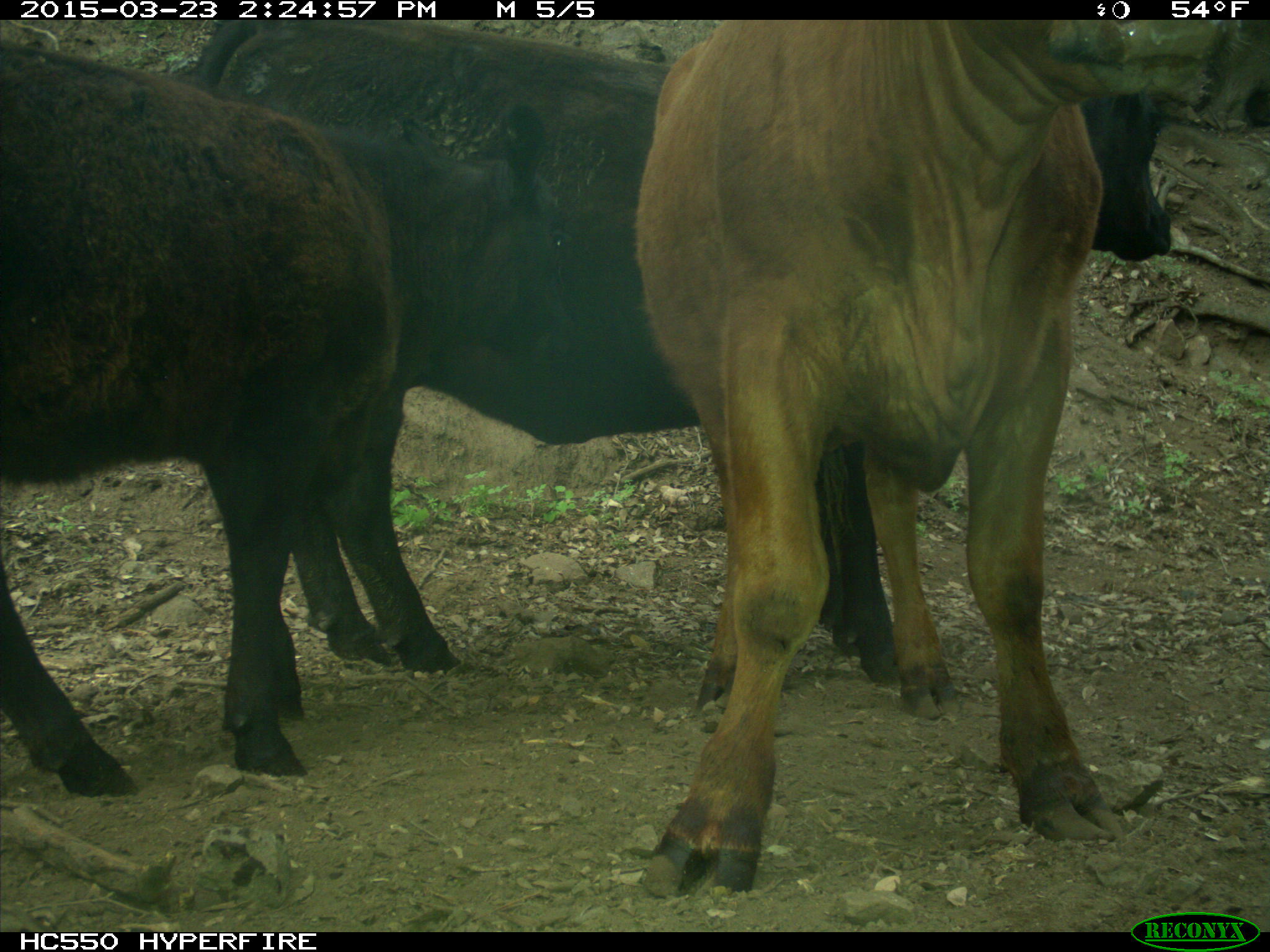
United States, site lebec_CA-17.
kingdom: Animalia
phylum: Chordata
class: Mammalia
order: Artiodactyla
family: Bovidae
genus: Bos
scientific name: Bos taurus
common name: domestic cow